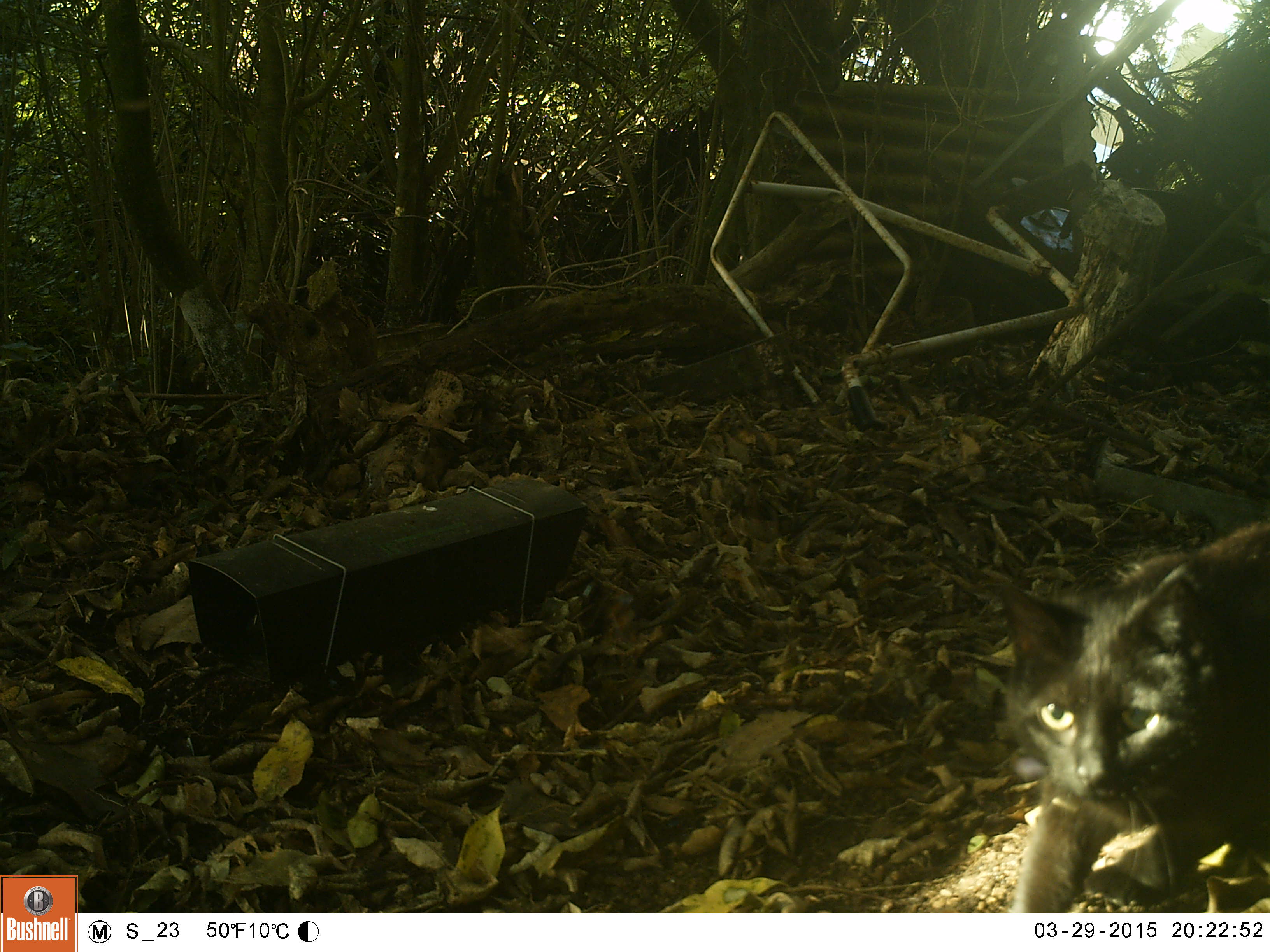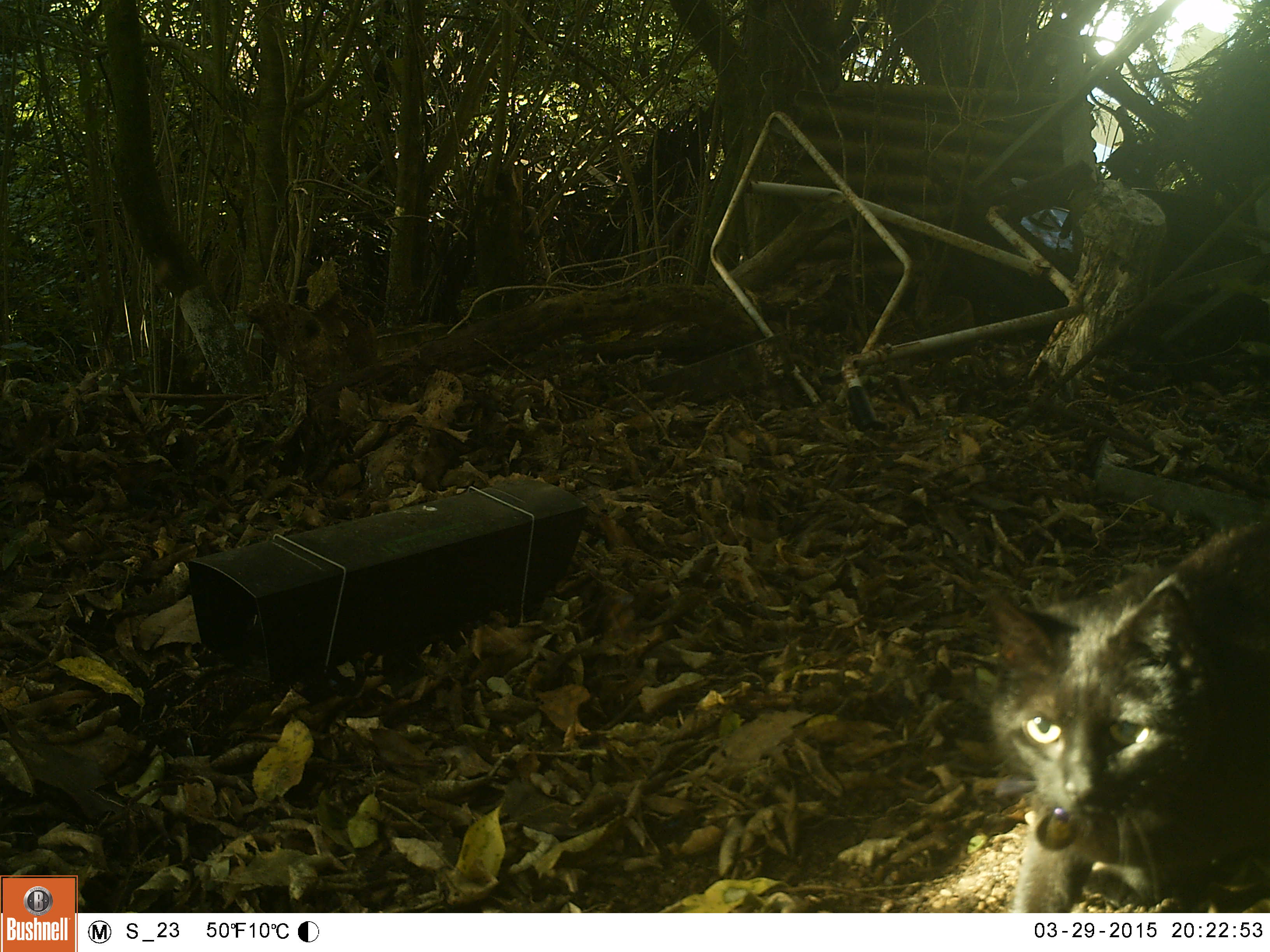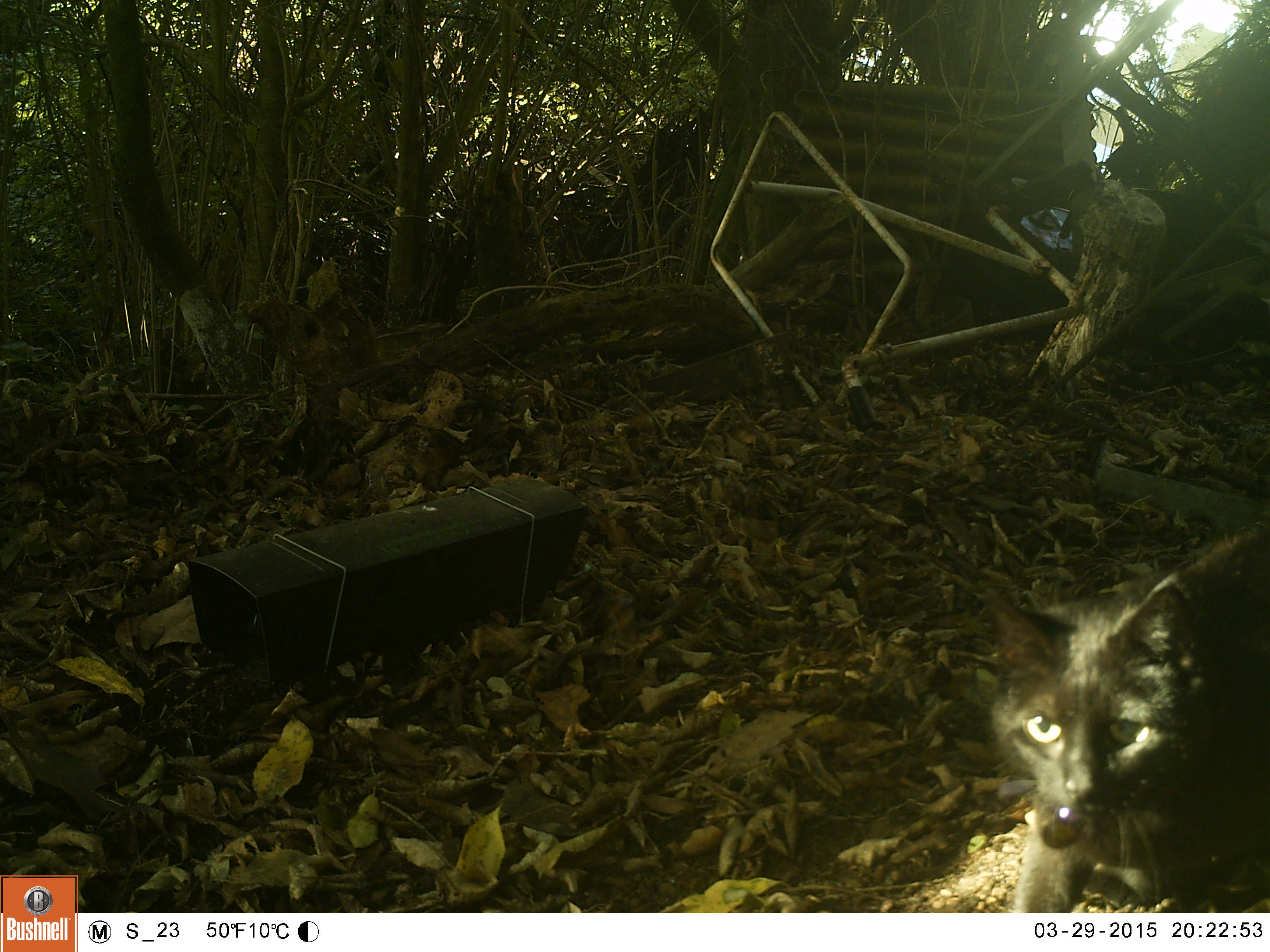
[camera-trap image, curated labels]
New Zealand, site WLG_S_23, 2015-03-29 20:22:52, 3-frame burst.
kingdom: Animalia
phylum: Chordata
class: Mammalia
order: Carnivora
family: Felidae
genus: Felis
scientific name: Felis catus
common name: domestic cat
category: cat